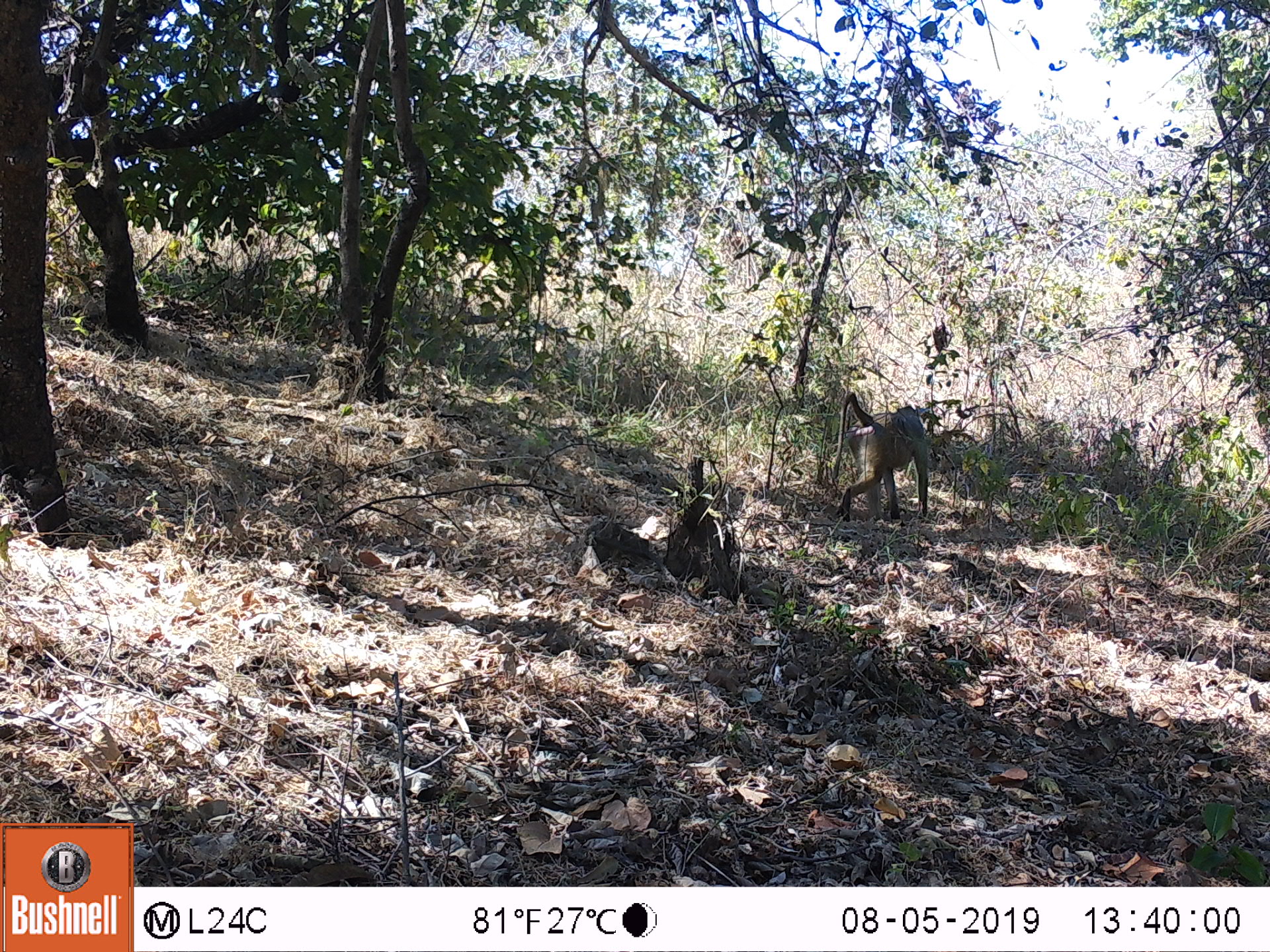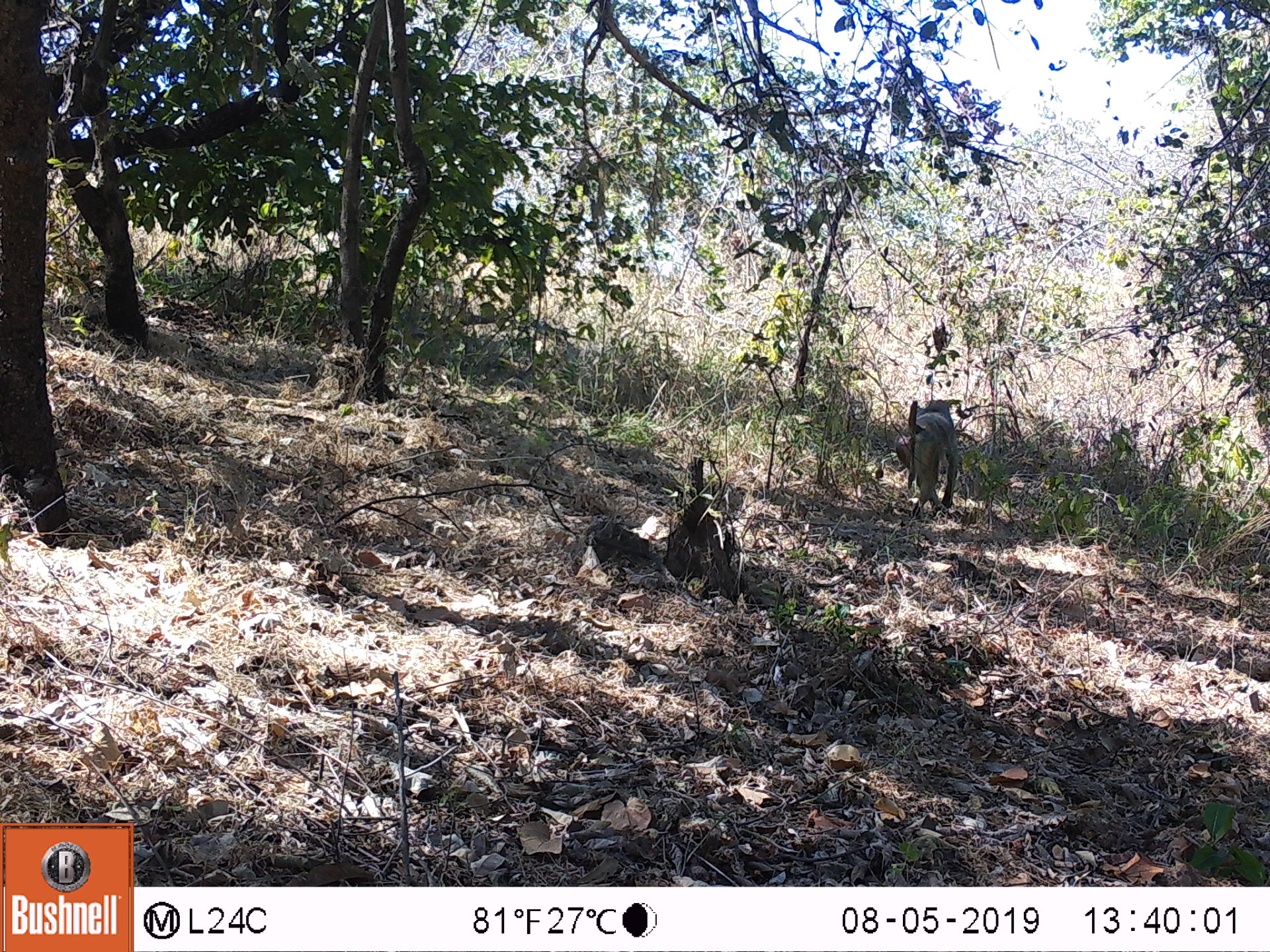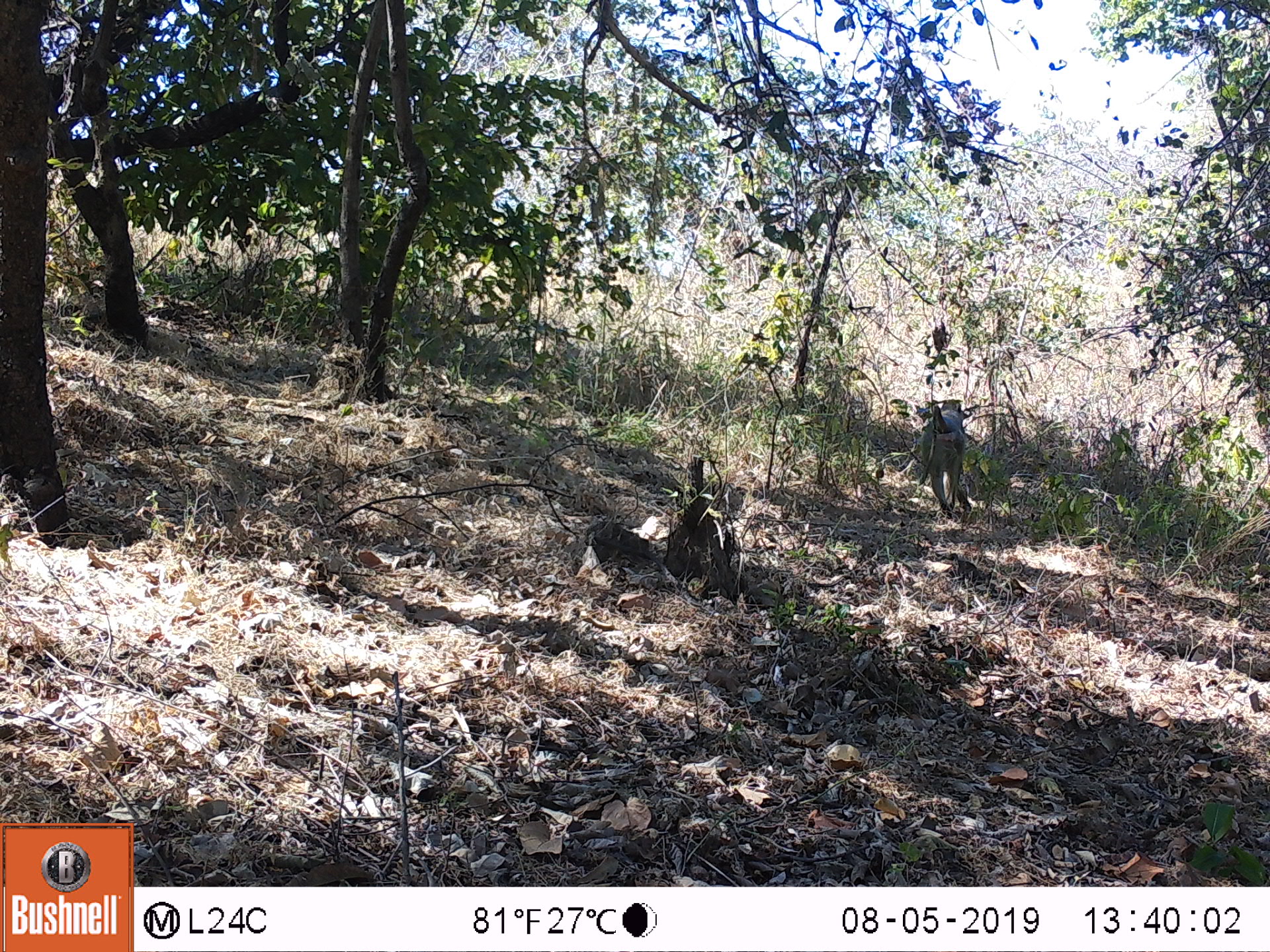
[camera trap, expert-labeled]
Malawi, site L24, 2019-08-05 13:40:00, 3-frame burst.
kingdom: Animalia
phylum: Chordata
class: Mammalia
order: Primates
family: Cercopithecidae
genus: Papio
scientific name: Papio cynocephalus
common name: yellow baboon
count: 1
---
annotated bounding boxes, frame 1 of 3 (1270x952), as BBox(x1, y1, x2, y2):
yellow baboon: BBox(826, 390, 936, 522)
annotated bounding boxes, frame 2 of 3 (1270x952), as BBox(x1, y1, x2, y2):
yellow baboon: BBox(896, 390, 958, 516)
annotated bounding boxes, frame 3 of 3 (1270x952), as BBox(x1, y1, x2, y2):
yellow baboon: BBox(919, 396, 973, 510)